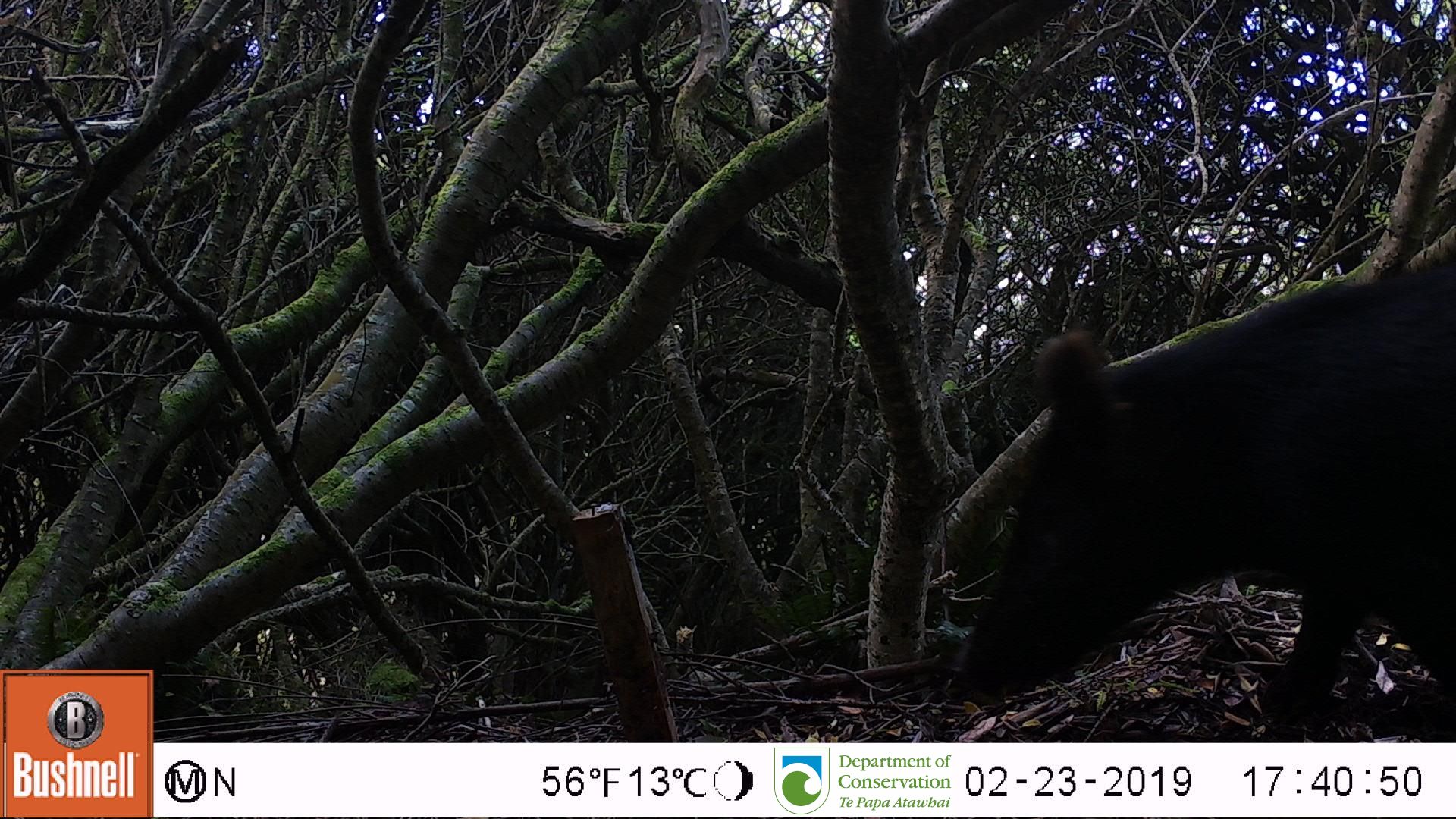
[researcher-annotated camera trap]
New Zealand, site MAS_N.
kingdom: Animalia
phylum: Chordata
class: Mammalia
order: Artiodactyla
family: Suidae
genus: Sus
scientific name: Sus scrofa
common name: pig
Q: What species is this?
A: Pig (Sus scrofa).